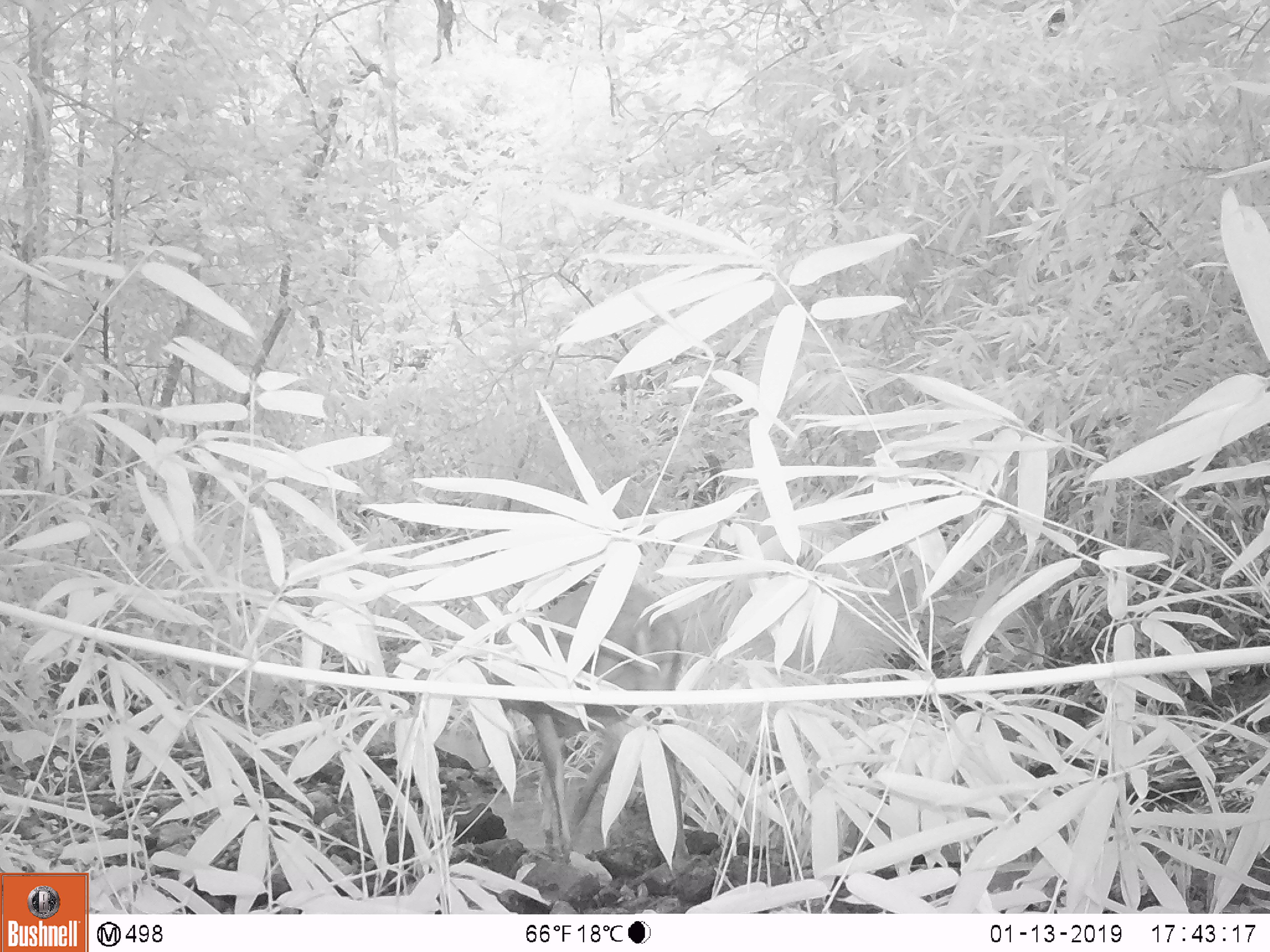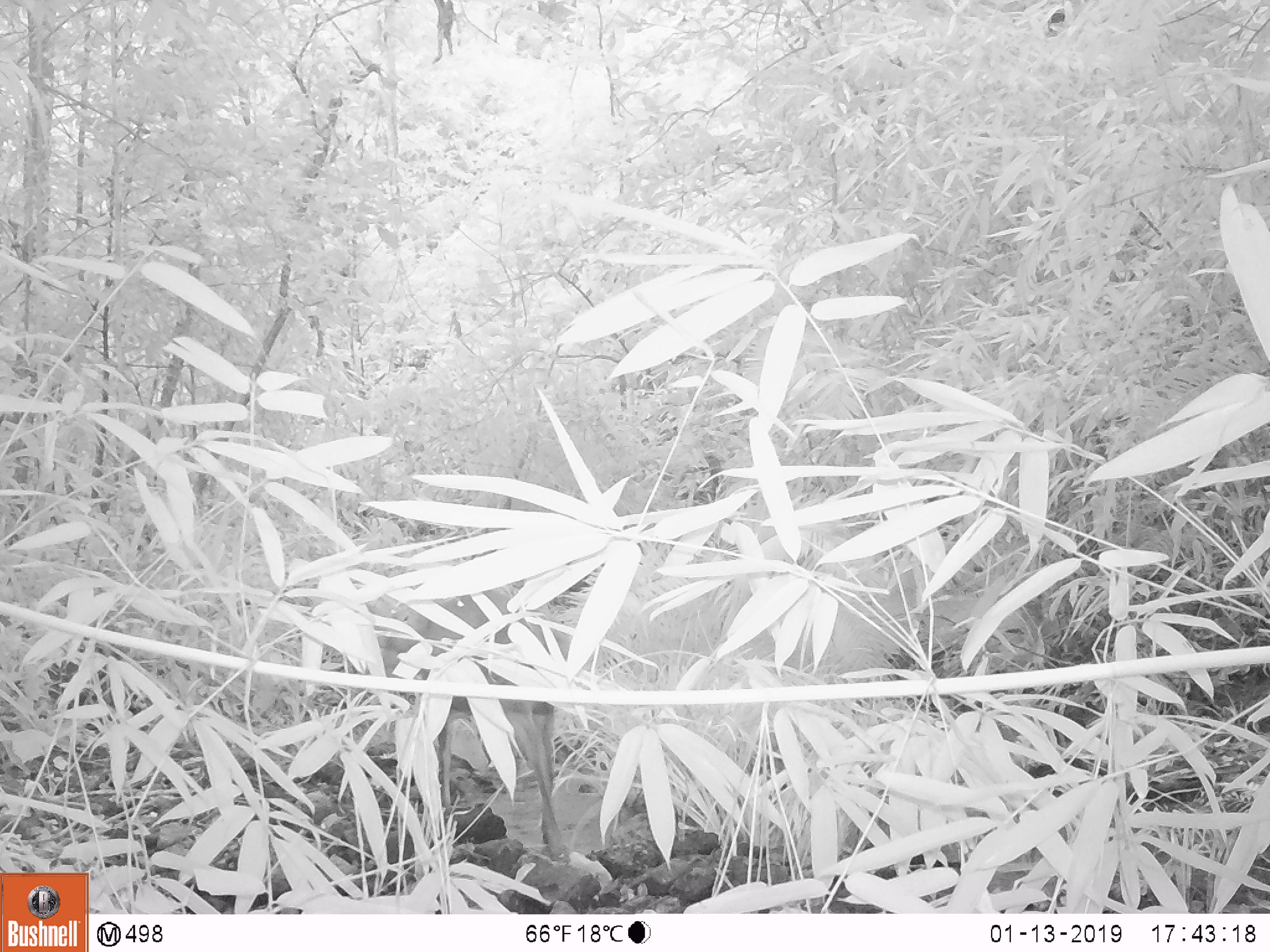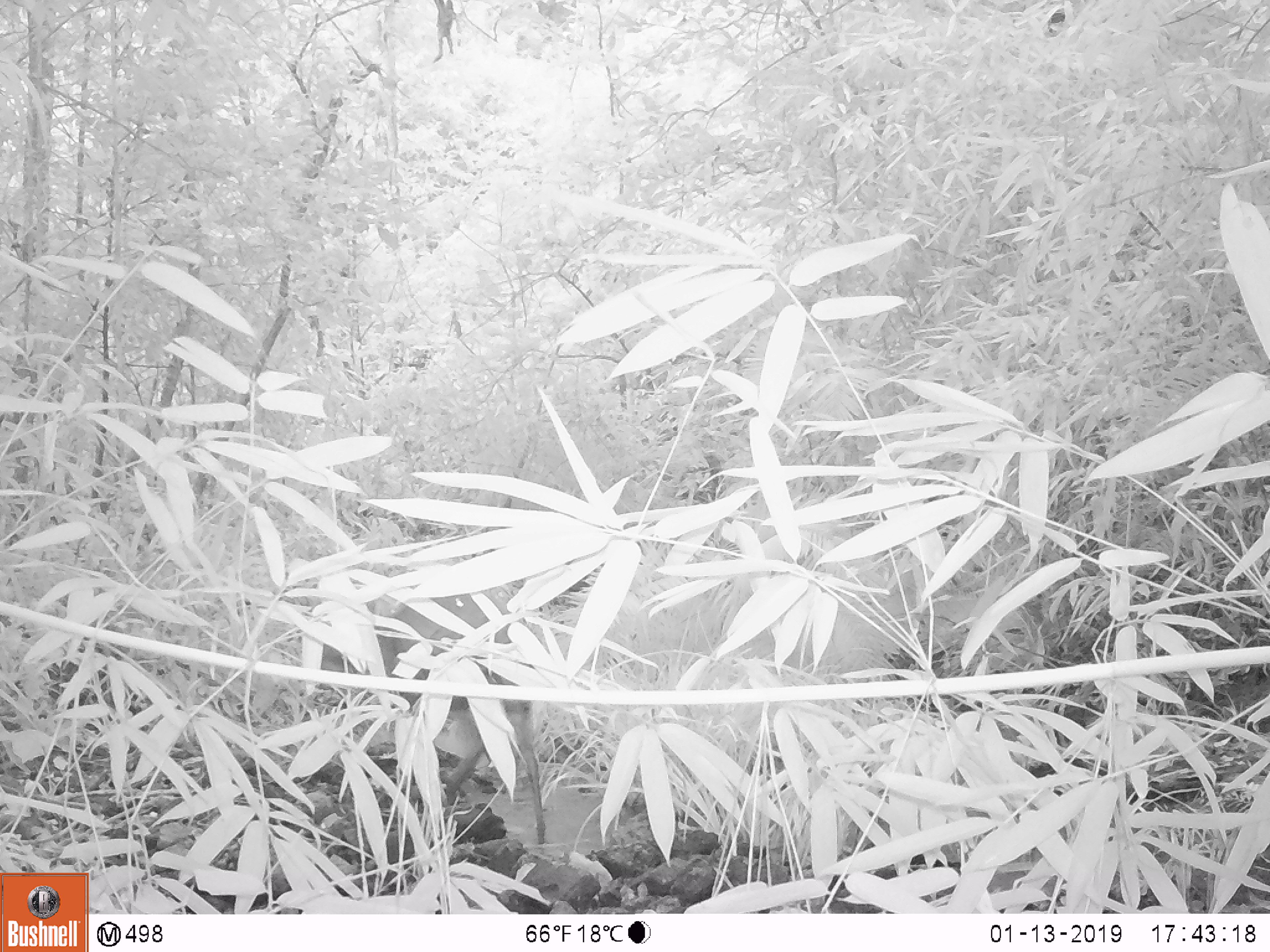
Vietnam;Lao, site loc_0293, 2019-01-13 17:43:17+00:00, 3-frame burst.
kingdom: Animalia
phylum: Chordata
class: Mammalia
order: Artiodactyla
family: Cervidae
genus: Muntiacus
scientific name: Muntiacus vuquangensis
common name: large-antlered muntjac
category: large antlered muntjac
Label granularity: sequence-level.